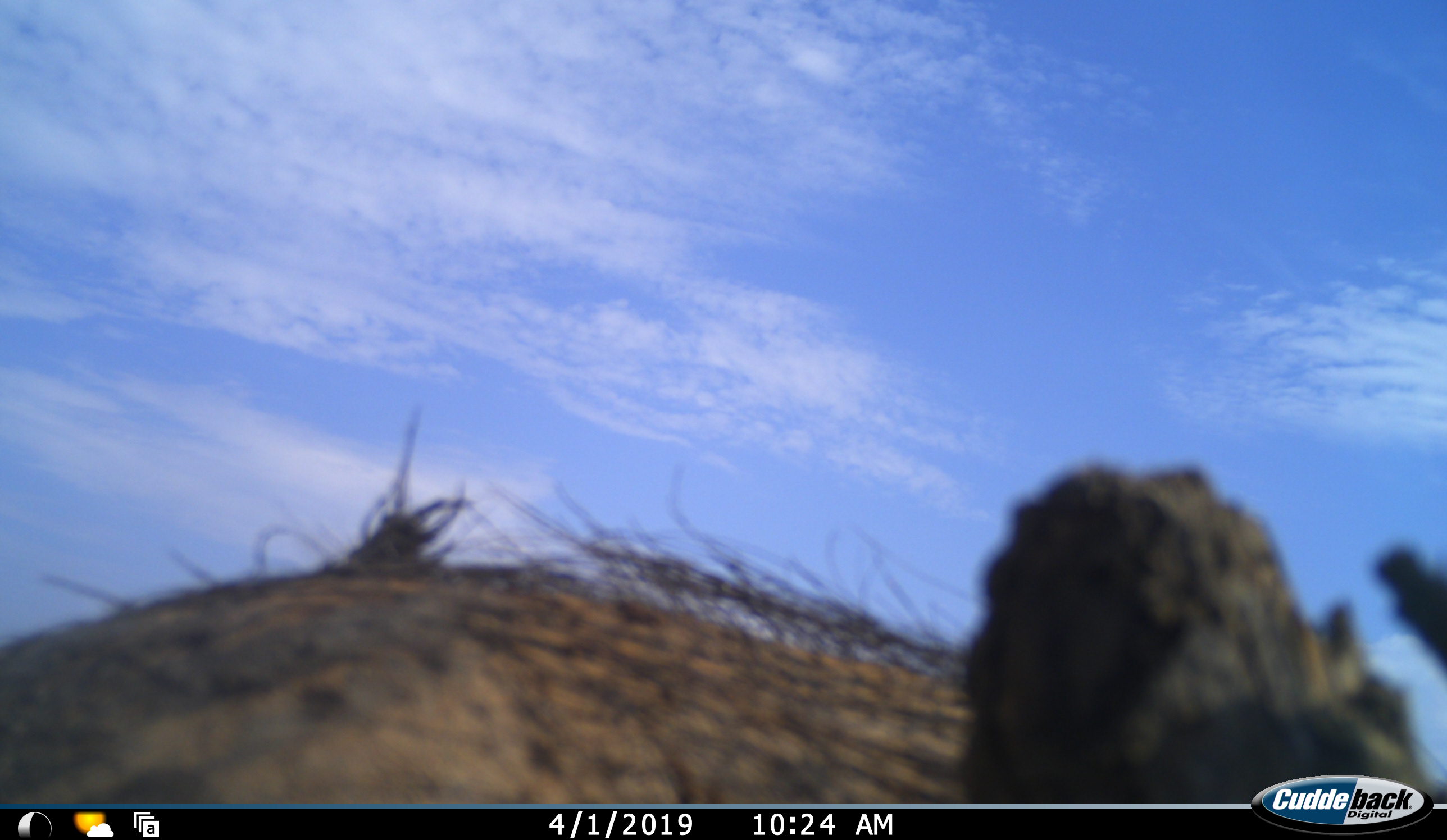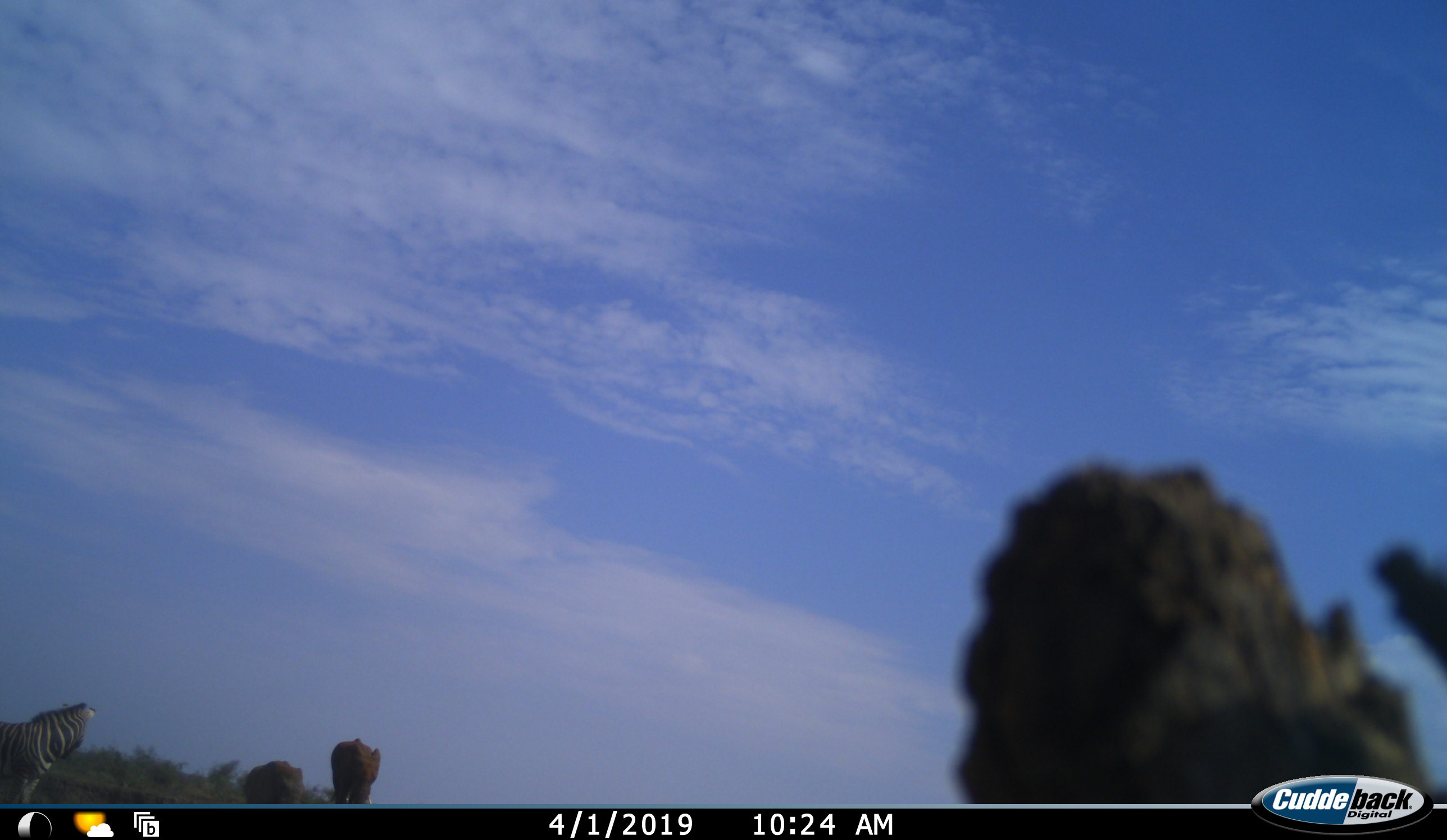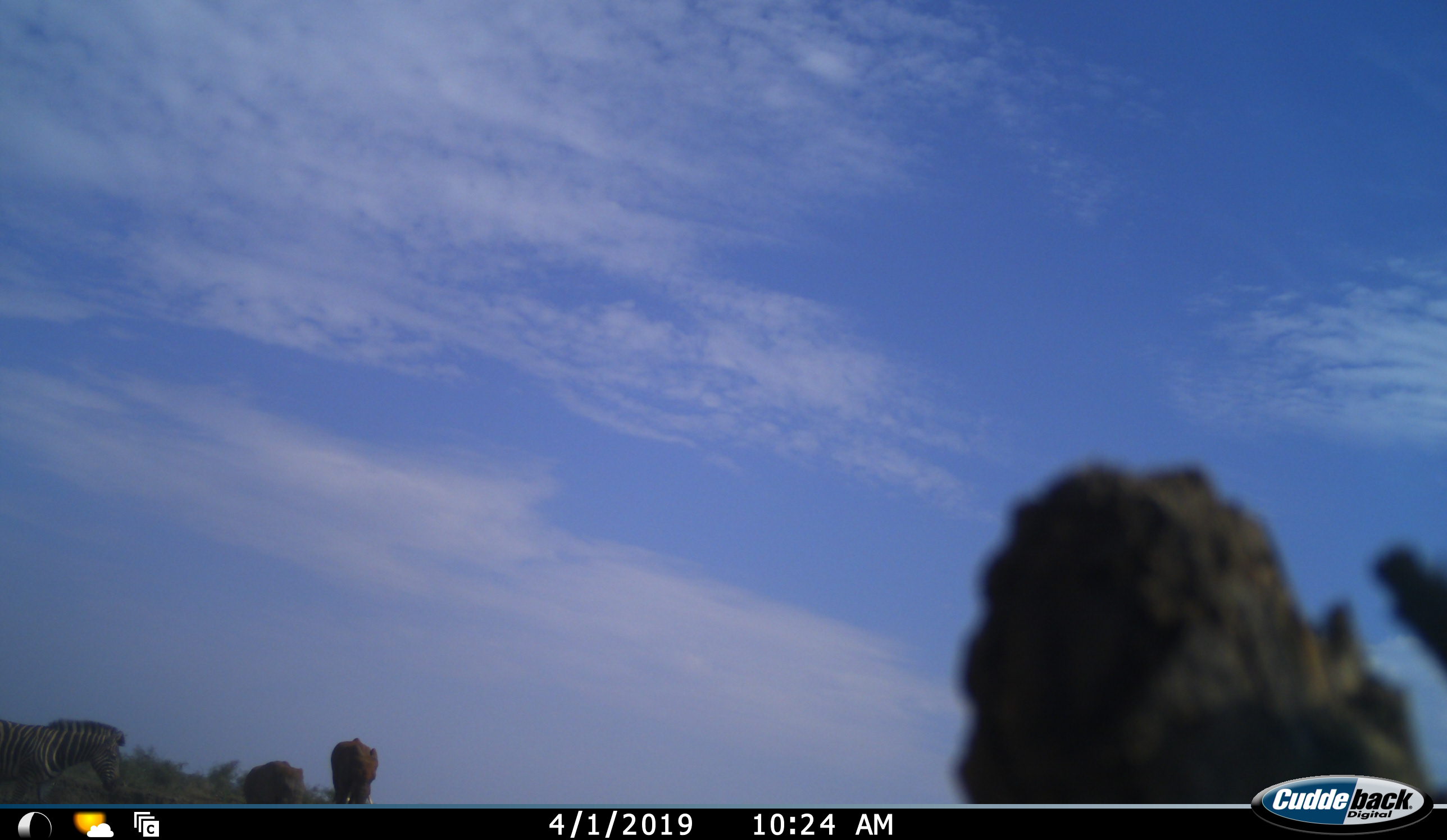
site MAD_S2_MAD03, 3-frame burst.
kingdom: Animalia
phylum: Chordata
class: Mammalia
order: Proboscidea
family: Elephantidae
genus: Loxodonta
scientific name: Loxodonta africana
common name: african bush elephant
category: elephant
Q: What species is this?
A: Elephant (african bush elephant) (Loxodonta africana).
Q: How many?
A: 2.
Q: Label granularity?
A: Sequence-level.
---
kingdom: Animalia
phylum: Chordata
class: Mammalia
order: Perissodactyla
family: Equidae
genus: Equus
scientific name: Equus quagga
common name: plains zebra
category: zebraplains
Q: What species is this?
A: Zebraplains (plains zebra) (Equus quagga).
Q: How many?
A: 1.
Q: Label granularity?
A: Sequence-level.